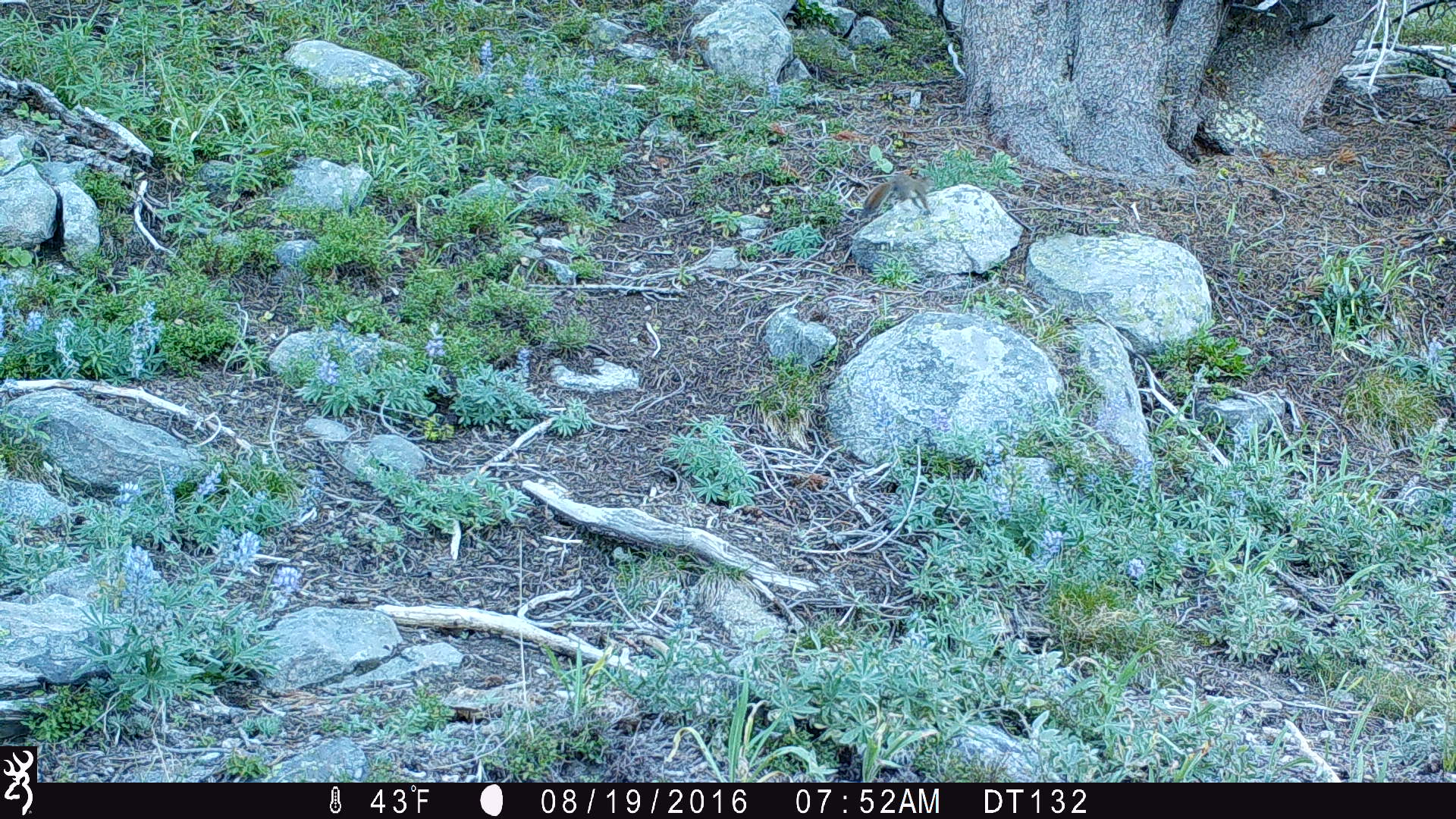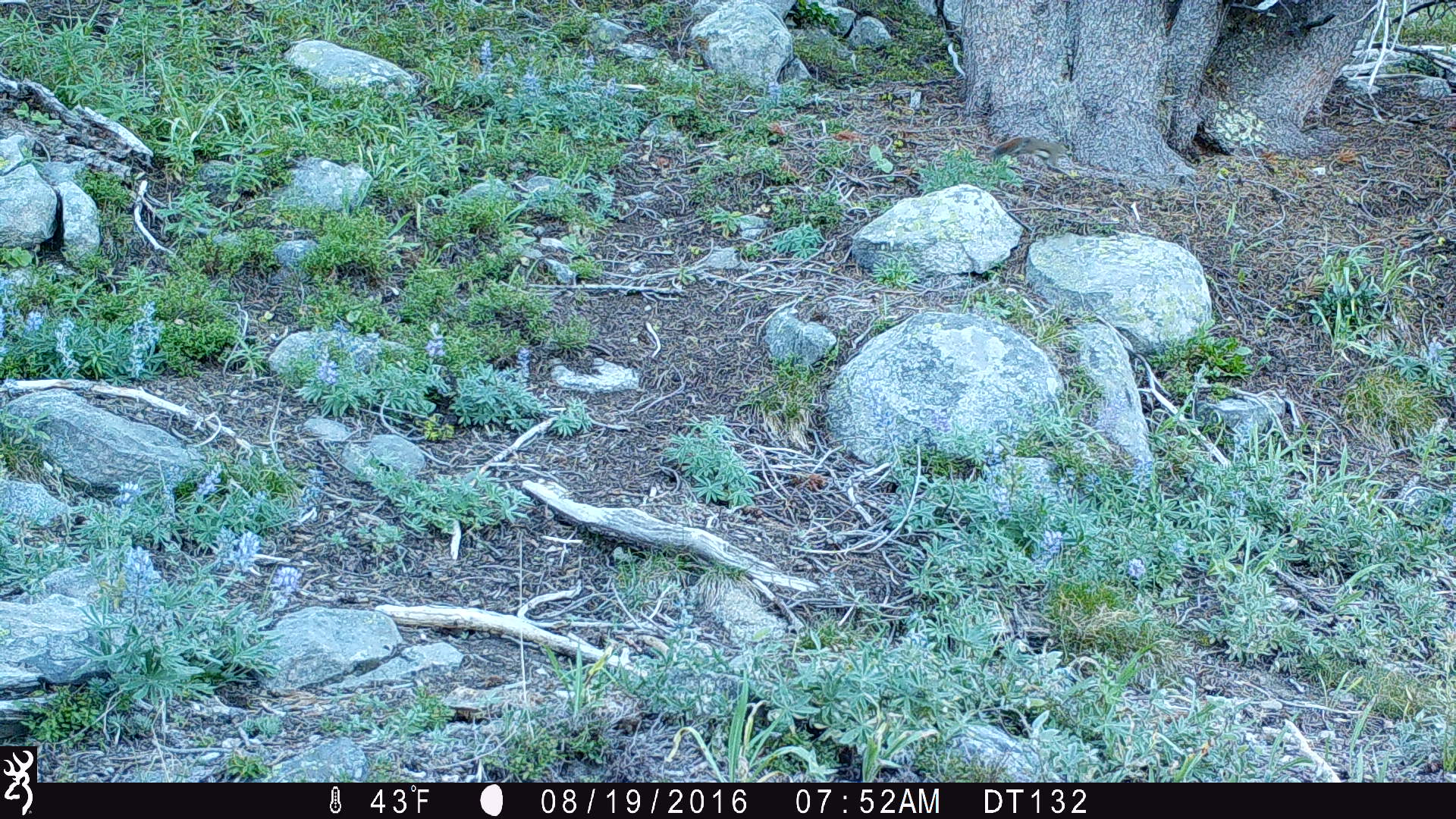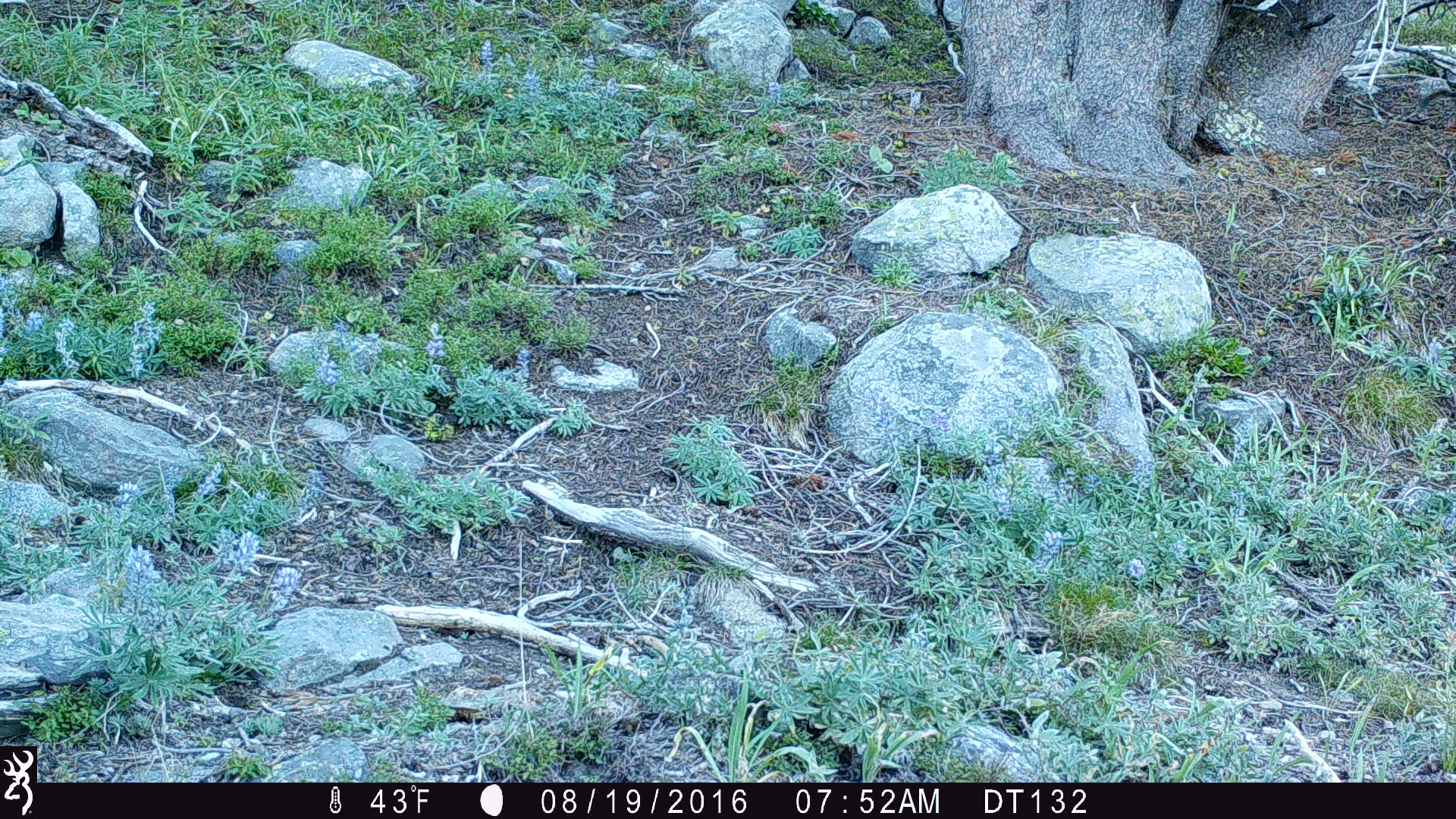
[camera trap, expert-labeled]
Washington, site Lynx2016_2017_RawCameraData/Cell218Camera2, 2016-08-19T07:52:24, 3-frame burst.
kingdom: Animalia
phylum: Chordata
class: Mammalia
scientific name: Mammalia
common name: small mammal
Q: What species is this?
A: Small mammal (Mammalia).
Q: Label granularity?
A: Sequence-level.